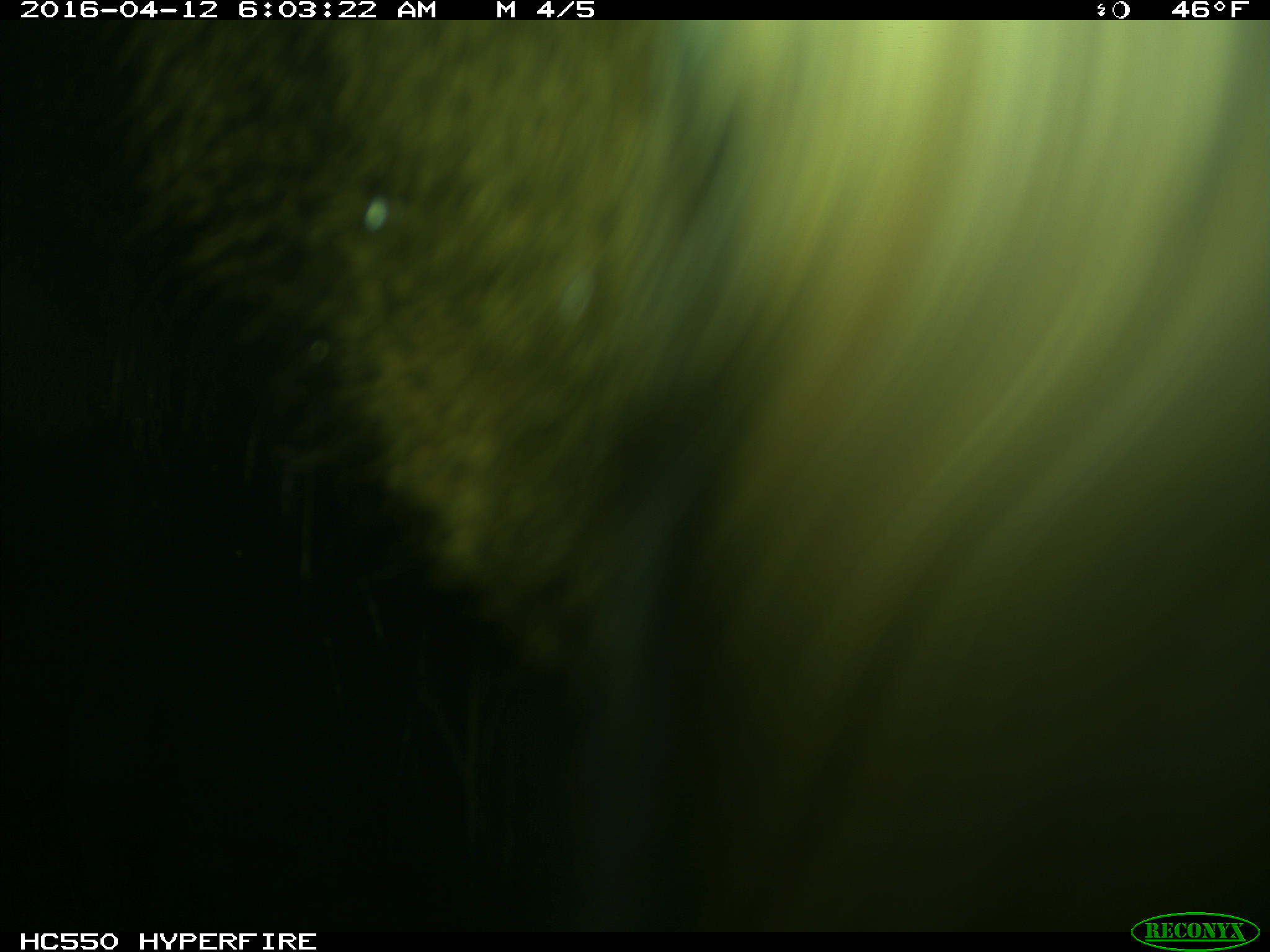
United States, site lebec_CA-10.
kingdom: Animalia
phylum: Chordata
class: Mammalia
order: Artiodactyla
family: Cervidae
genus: Cervus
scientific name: Cervus canadensis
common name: elk